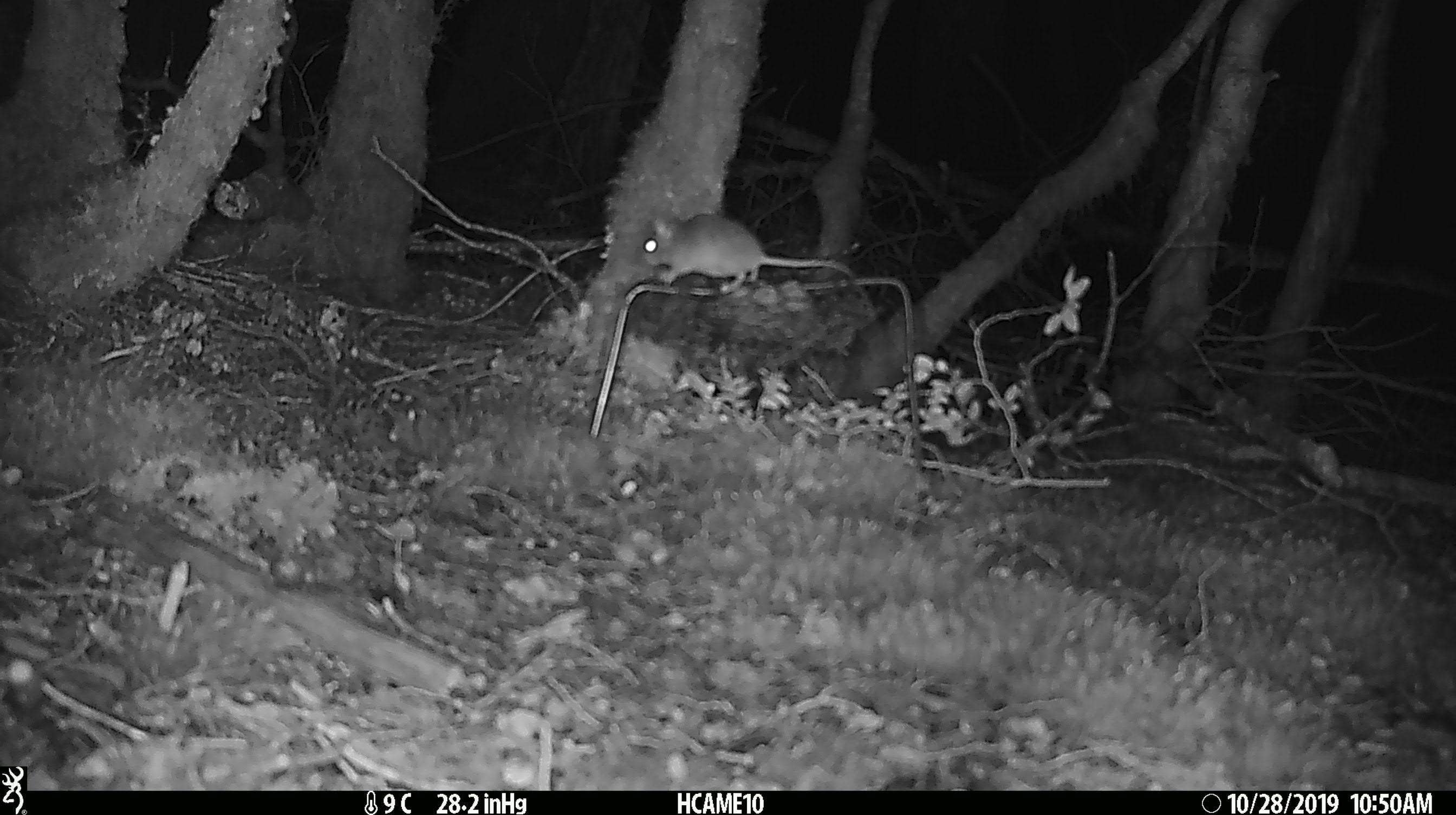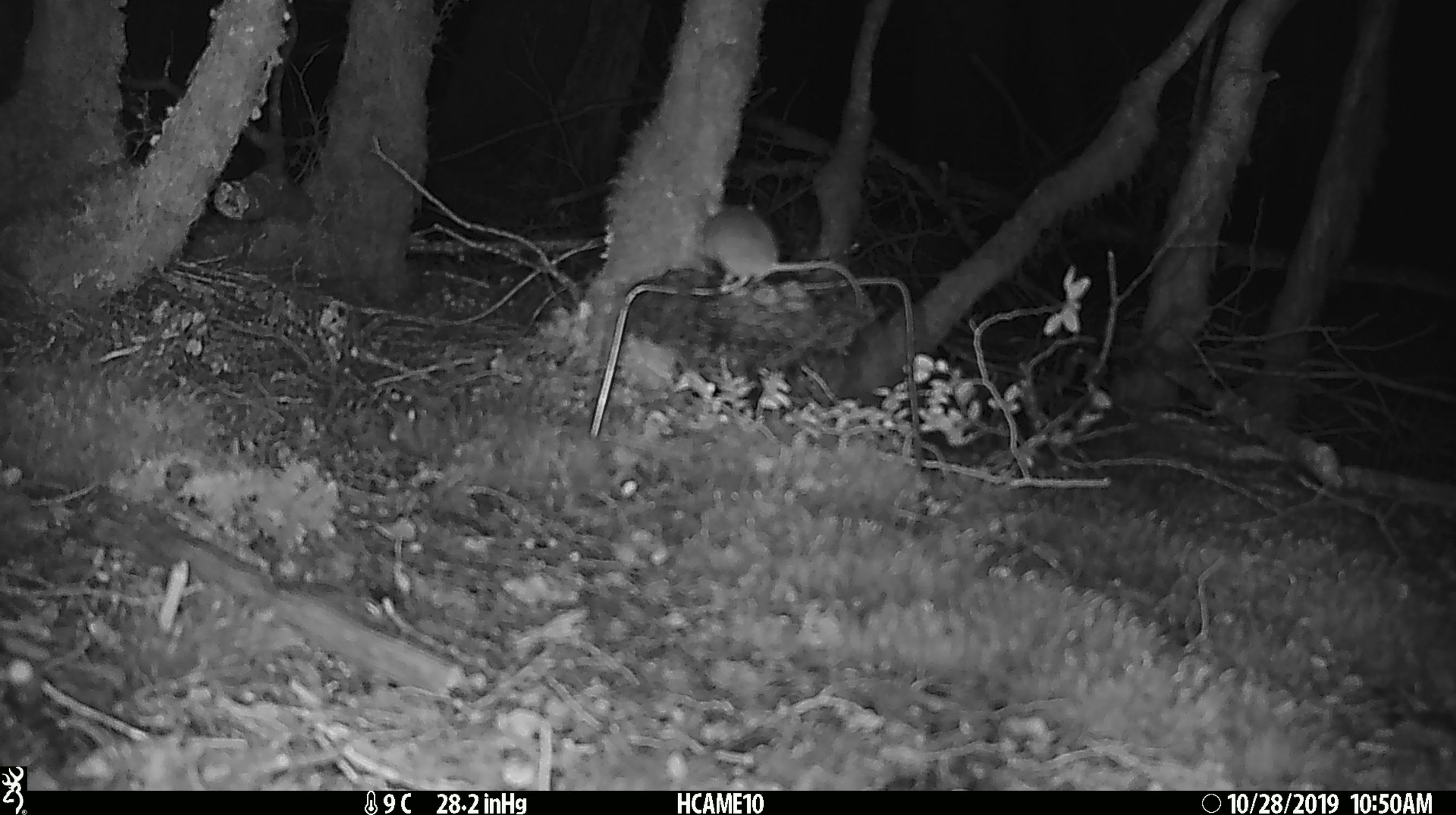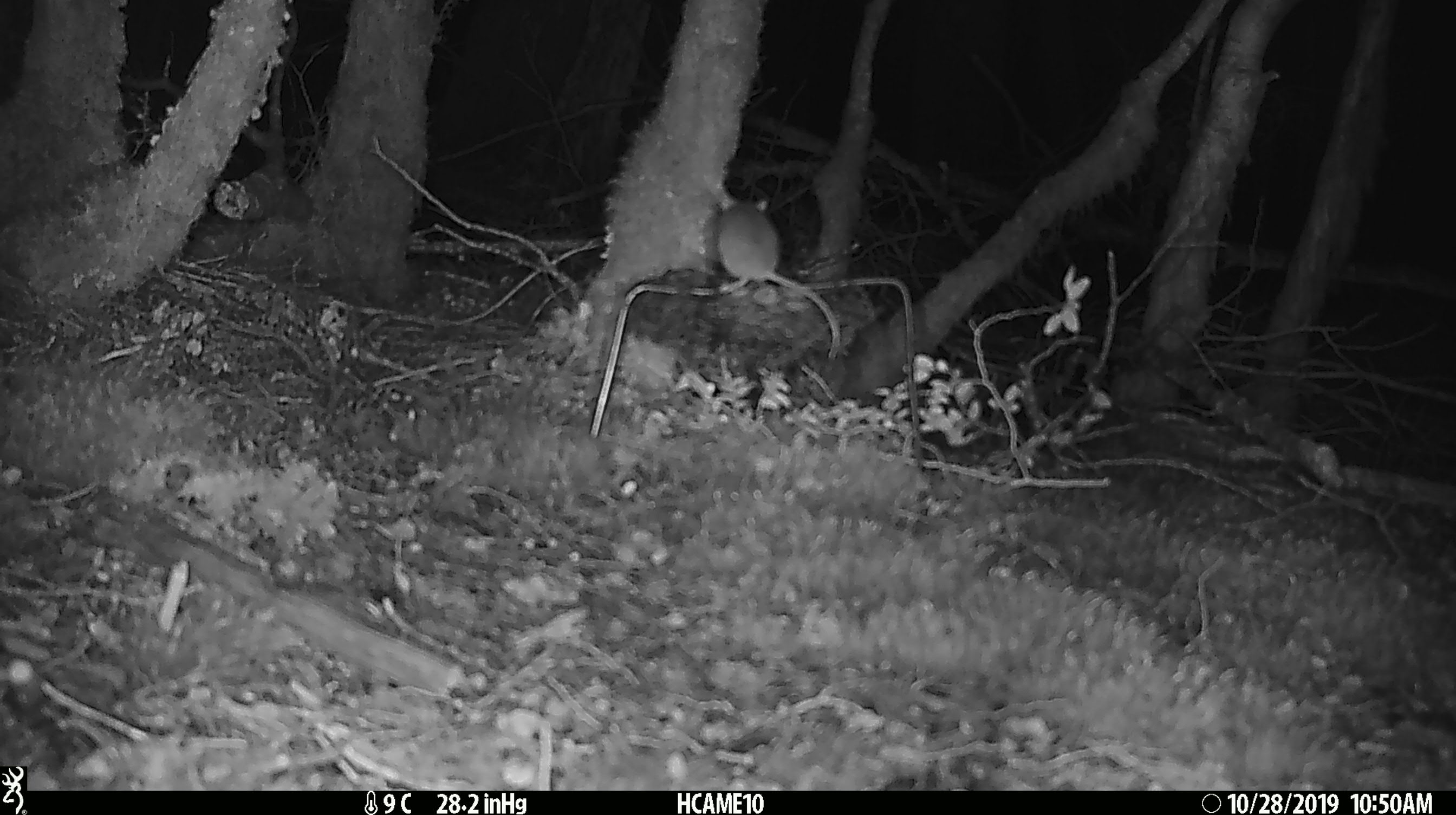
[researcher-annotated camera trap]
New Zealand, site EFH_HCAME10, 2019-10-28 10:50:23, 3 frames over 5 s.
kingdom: Animalia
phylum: Chordata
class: Mammalia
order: Rodentia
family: Muridae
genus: Mus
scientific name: Mus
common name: mouse